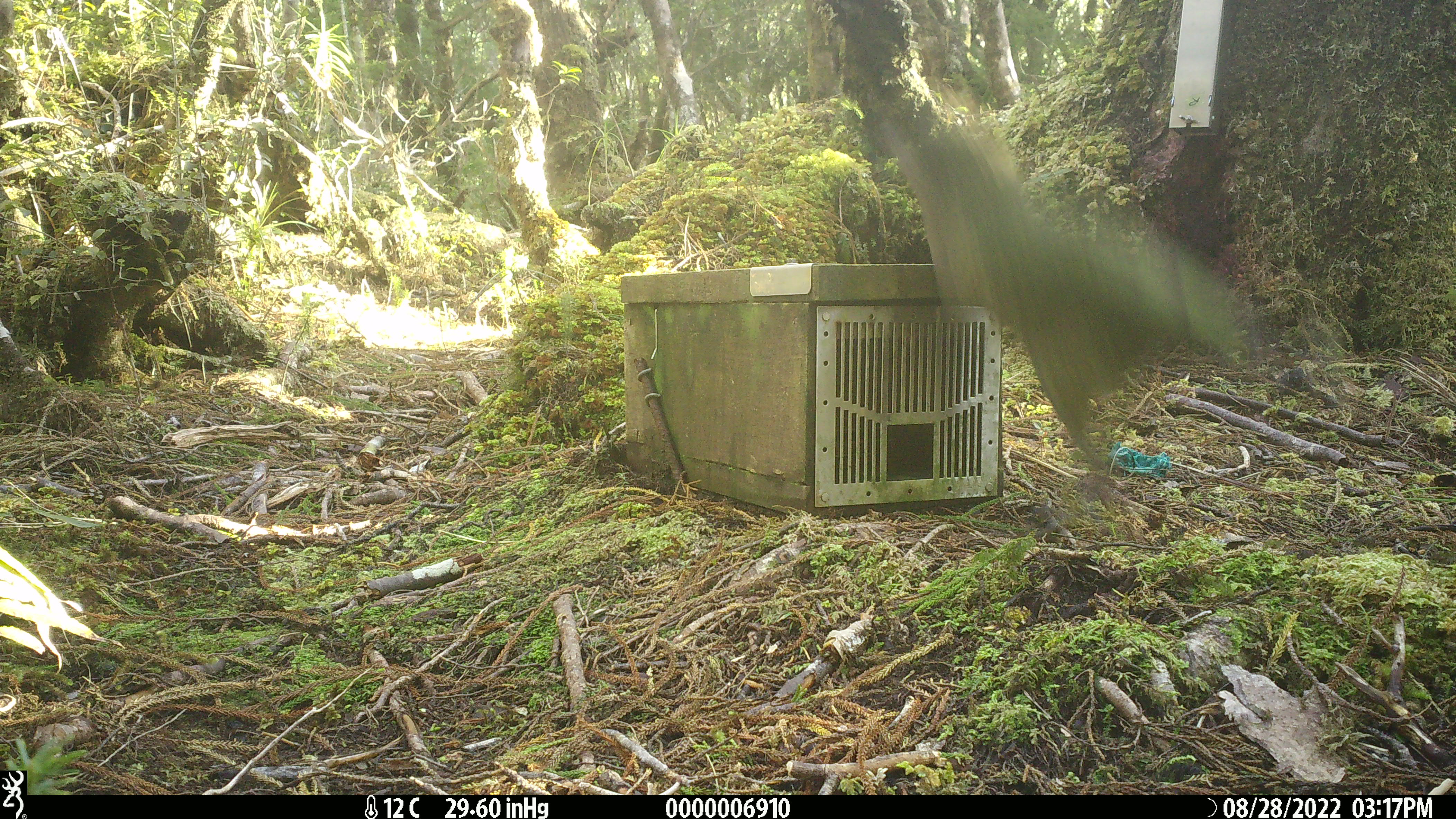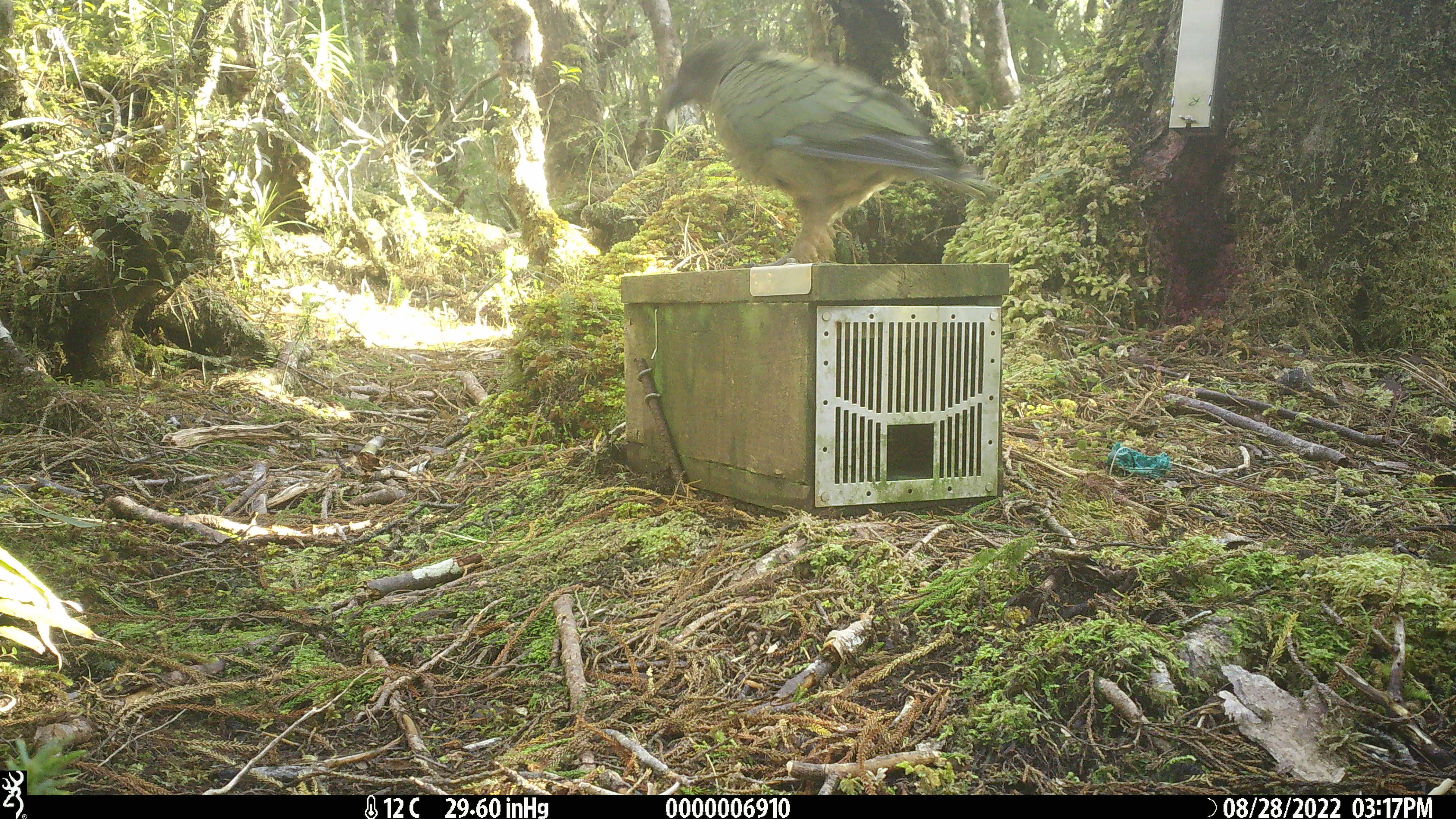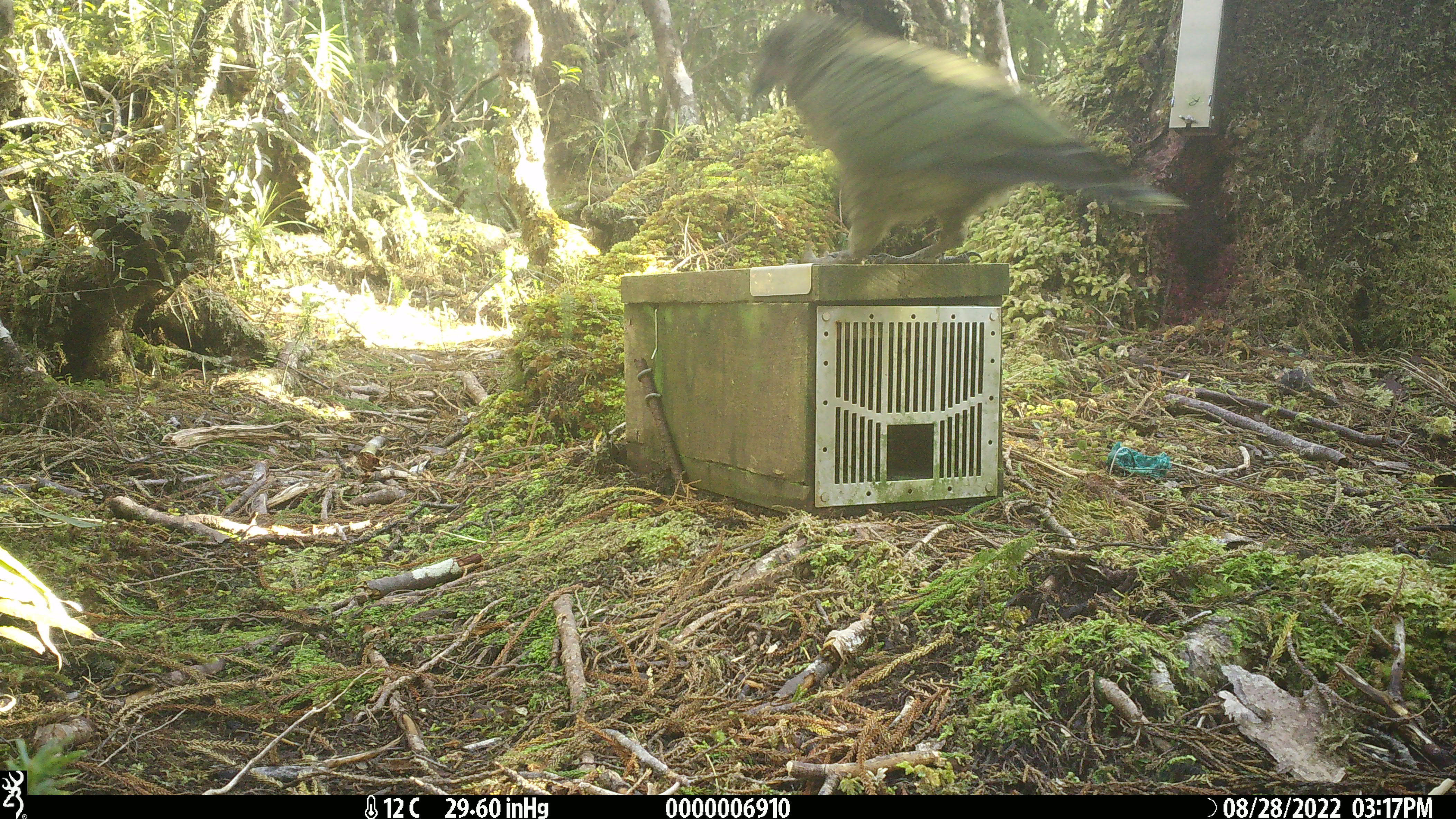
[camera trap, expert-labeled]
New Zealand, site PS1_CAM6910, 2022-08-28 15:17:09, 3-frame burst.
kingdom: Animalia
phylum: Chordata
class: Aves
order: Psittaciformes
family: Strigopidae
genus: Nestor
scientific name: Nestor notabilis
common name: kea